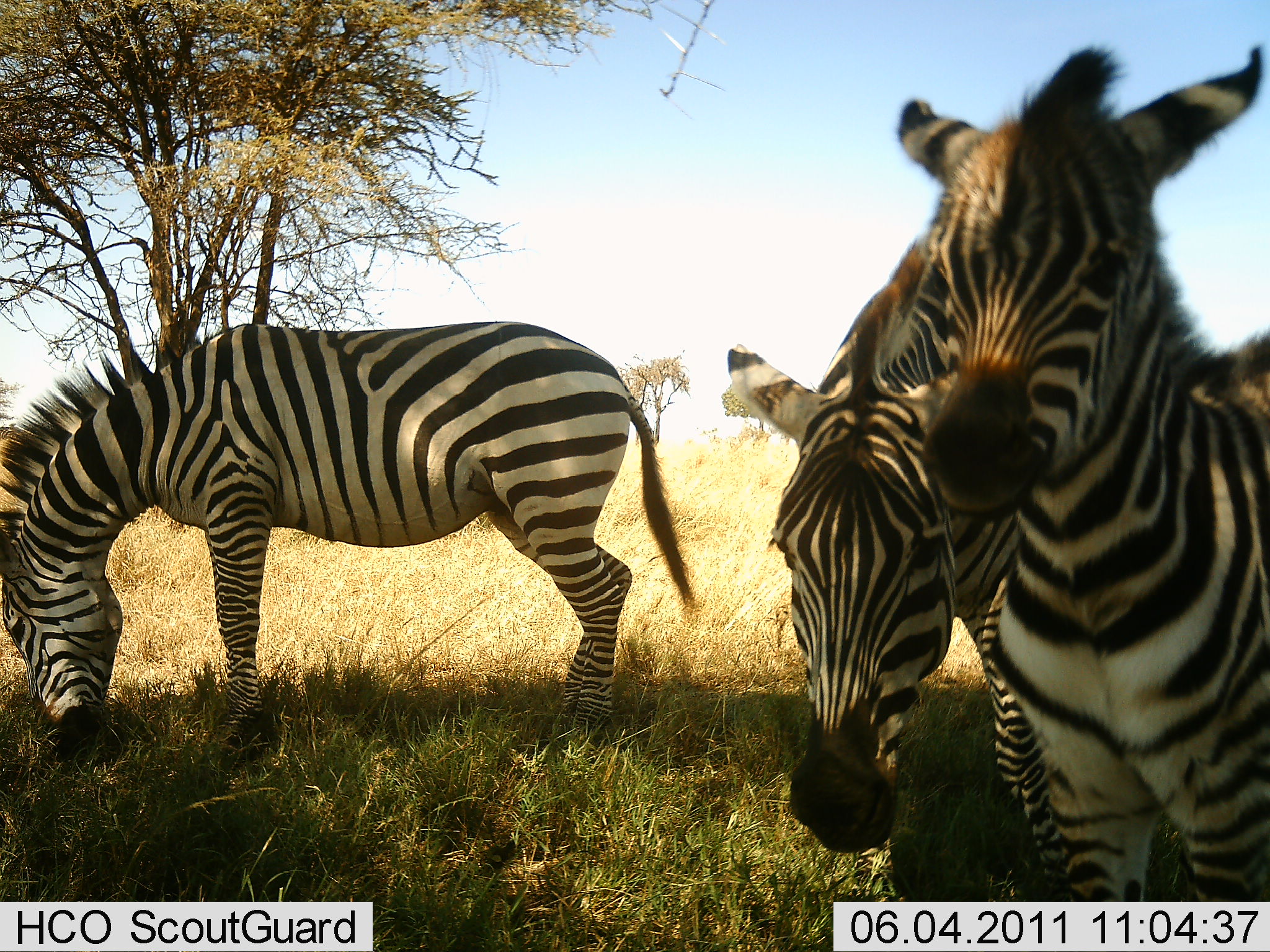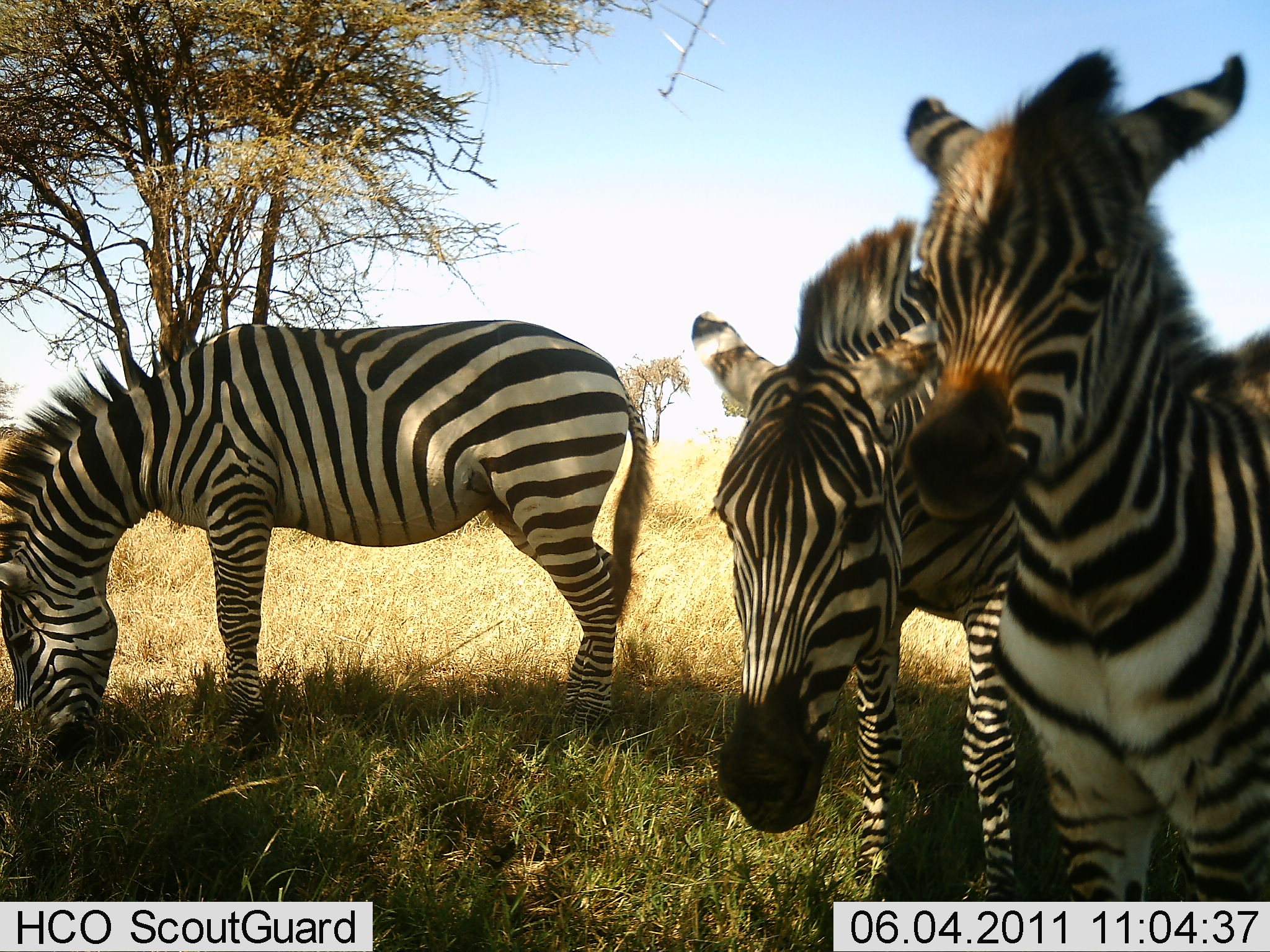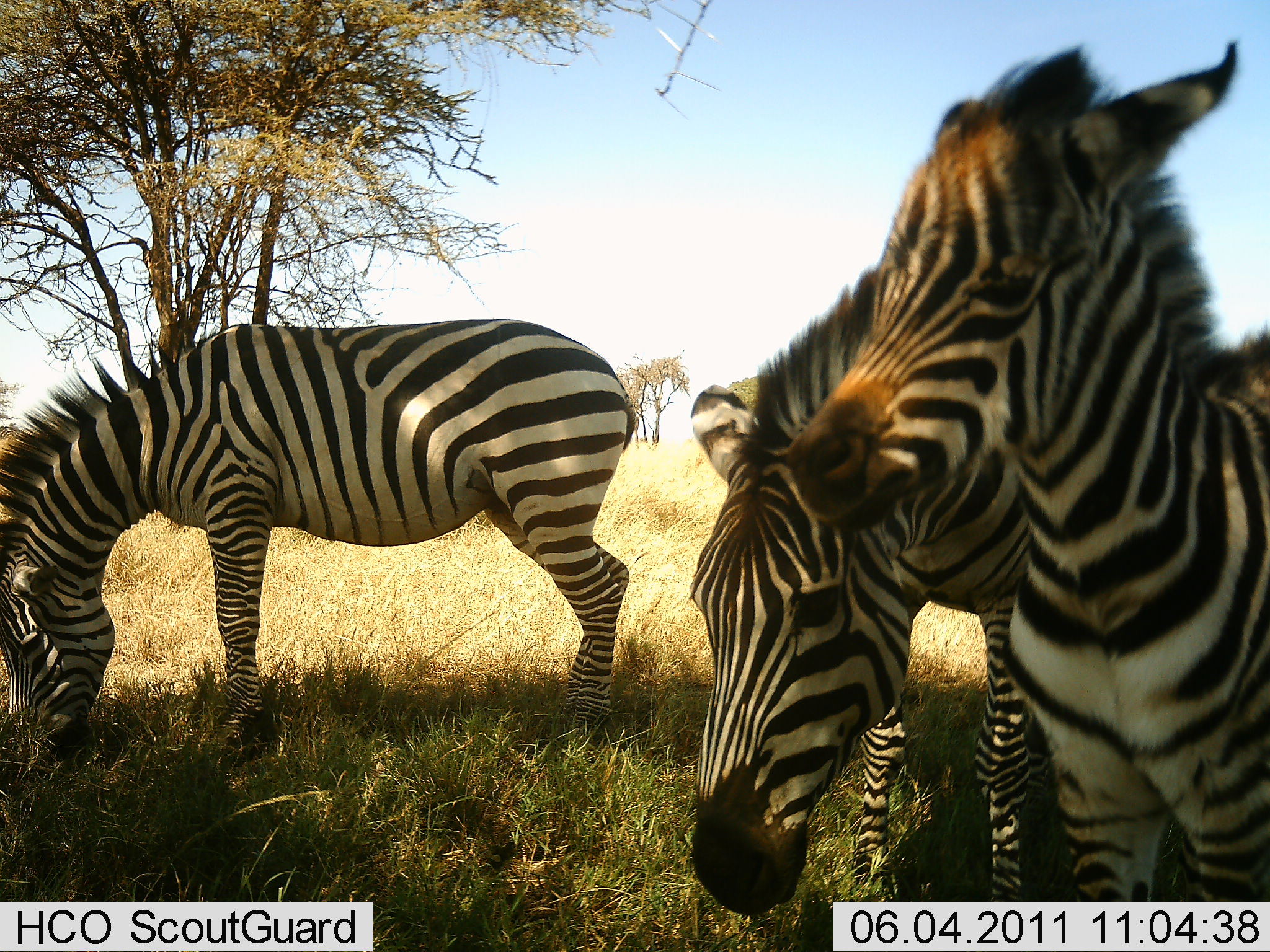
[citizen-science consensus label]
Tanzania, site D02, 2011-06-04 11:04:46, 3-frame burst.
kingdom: Animalia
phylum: Chordata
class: Mammalia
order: Perissodactyla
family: Equidae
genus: Equus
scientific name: Equus quagga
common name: plains zebra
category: zebra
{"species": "zebra (plains zebra) (Equus quagga)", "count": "3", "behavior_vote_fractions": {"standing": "64%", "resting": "9%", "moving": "0%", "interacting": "18%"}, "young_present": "27%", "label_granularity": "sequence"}